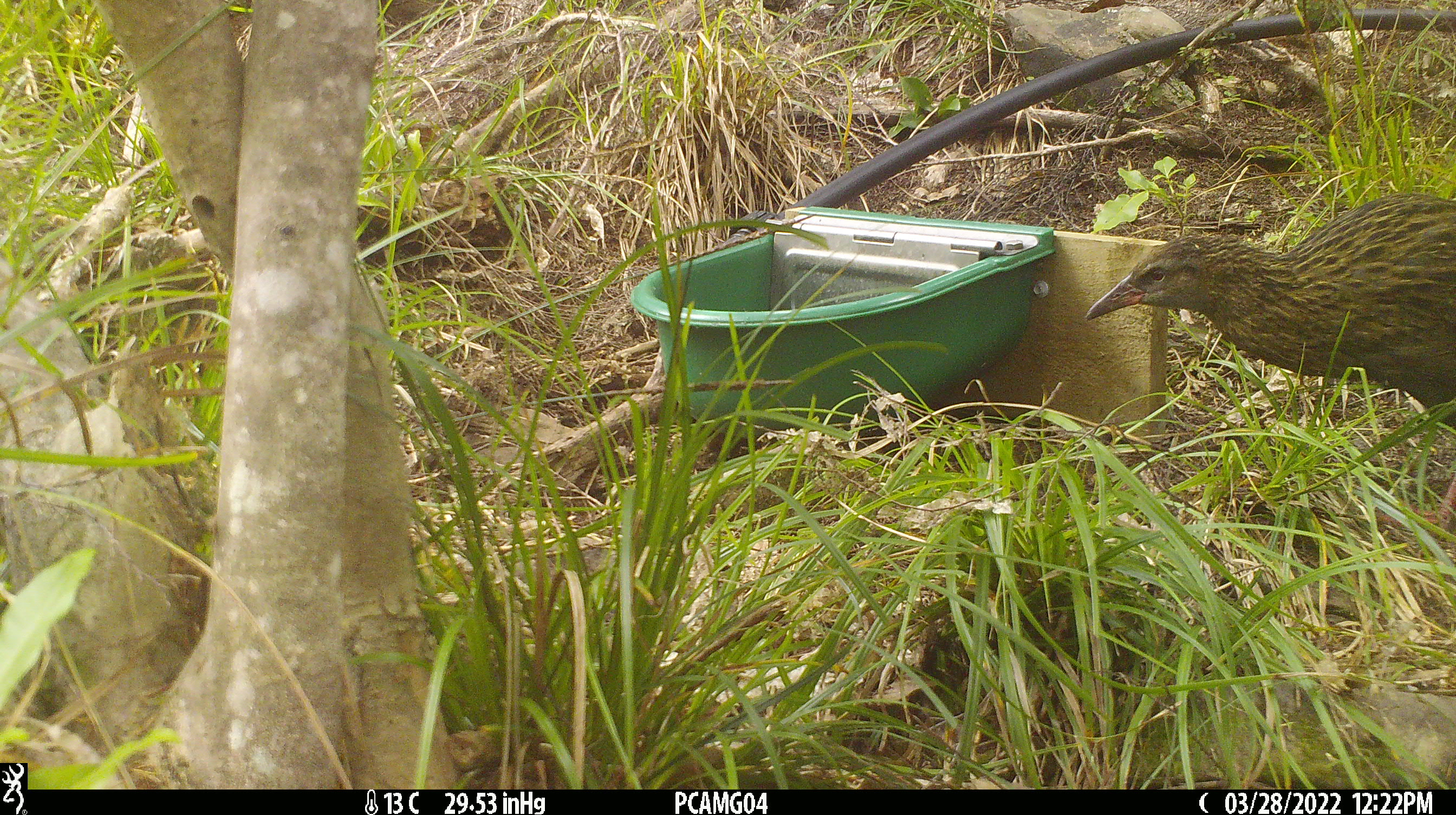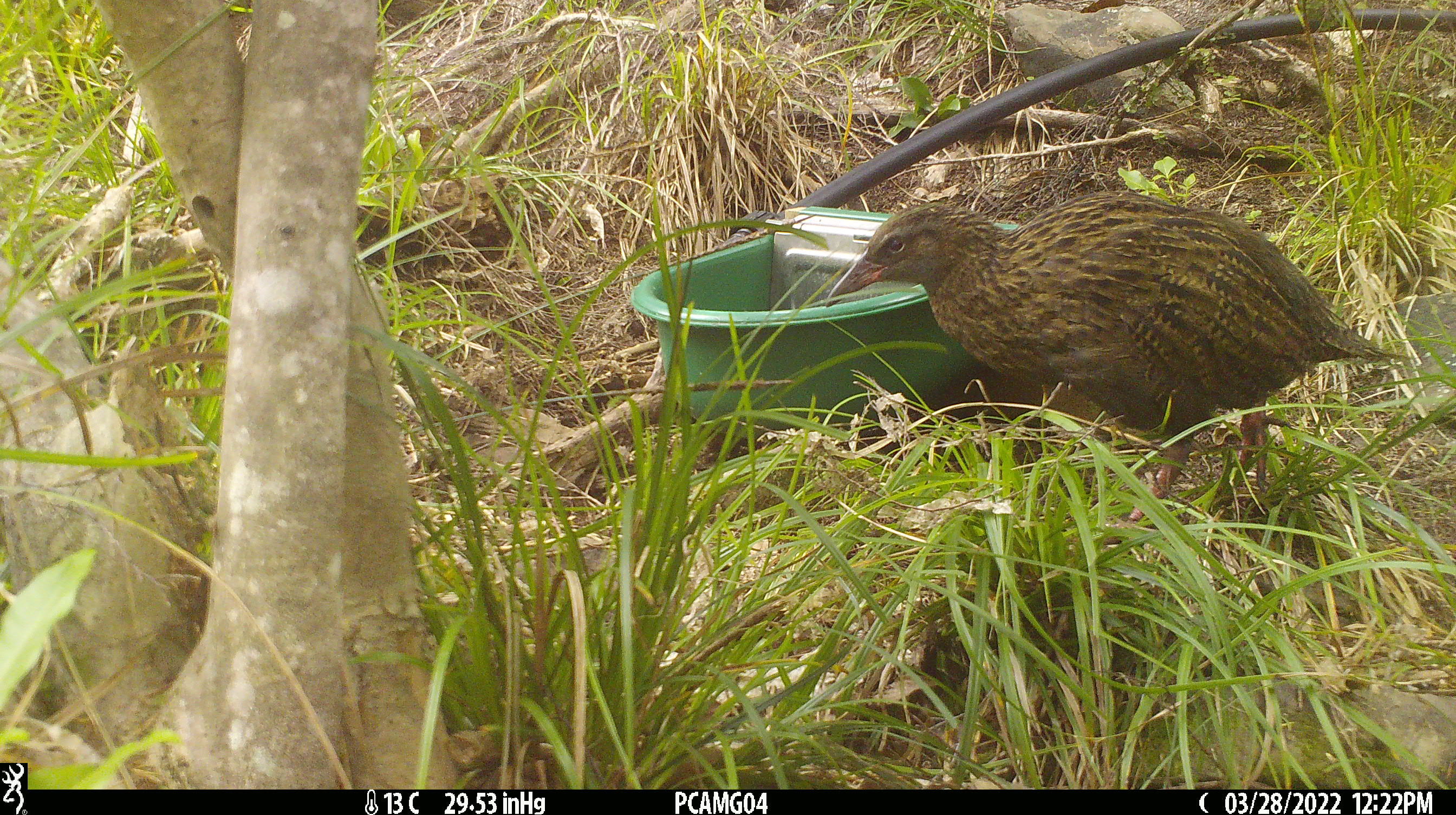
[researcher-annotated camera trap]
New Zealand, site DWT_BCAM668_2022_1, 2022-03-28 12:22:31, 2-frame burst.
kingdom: Animalia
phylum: Chordata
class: Aves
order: Gruiformes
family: Rallidae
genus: Gallirallus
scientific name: Gallirallus australis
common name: weka